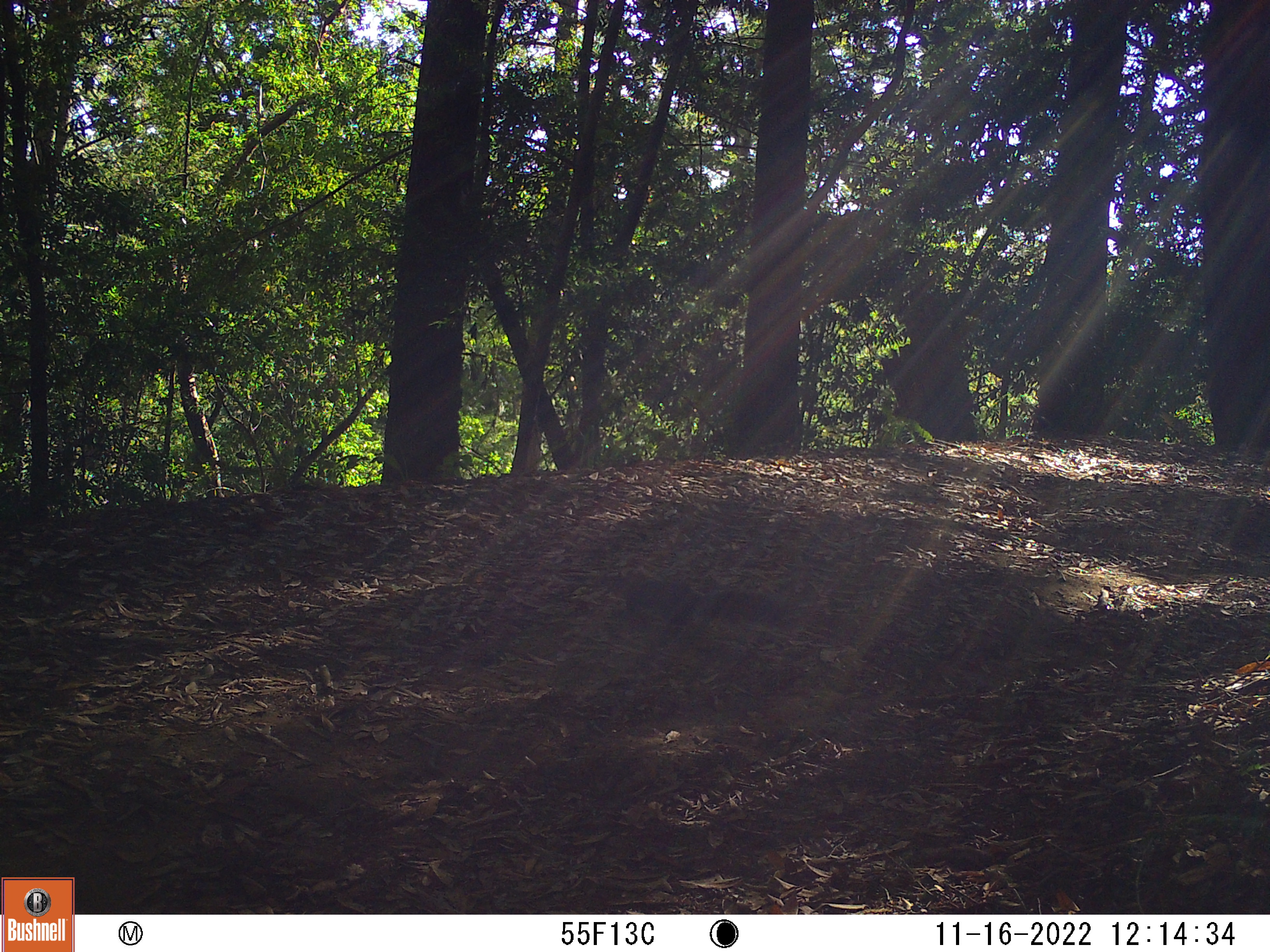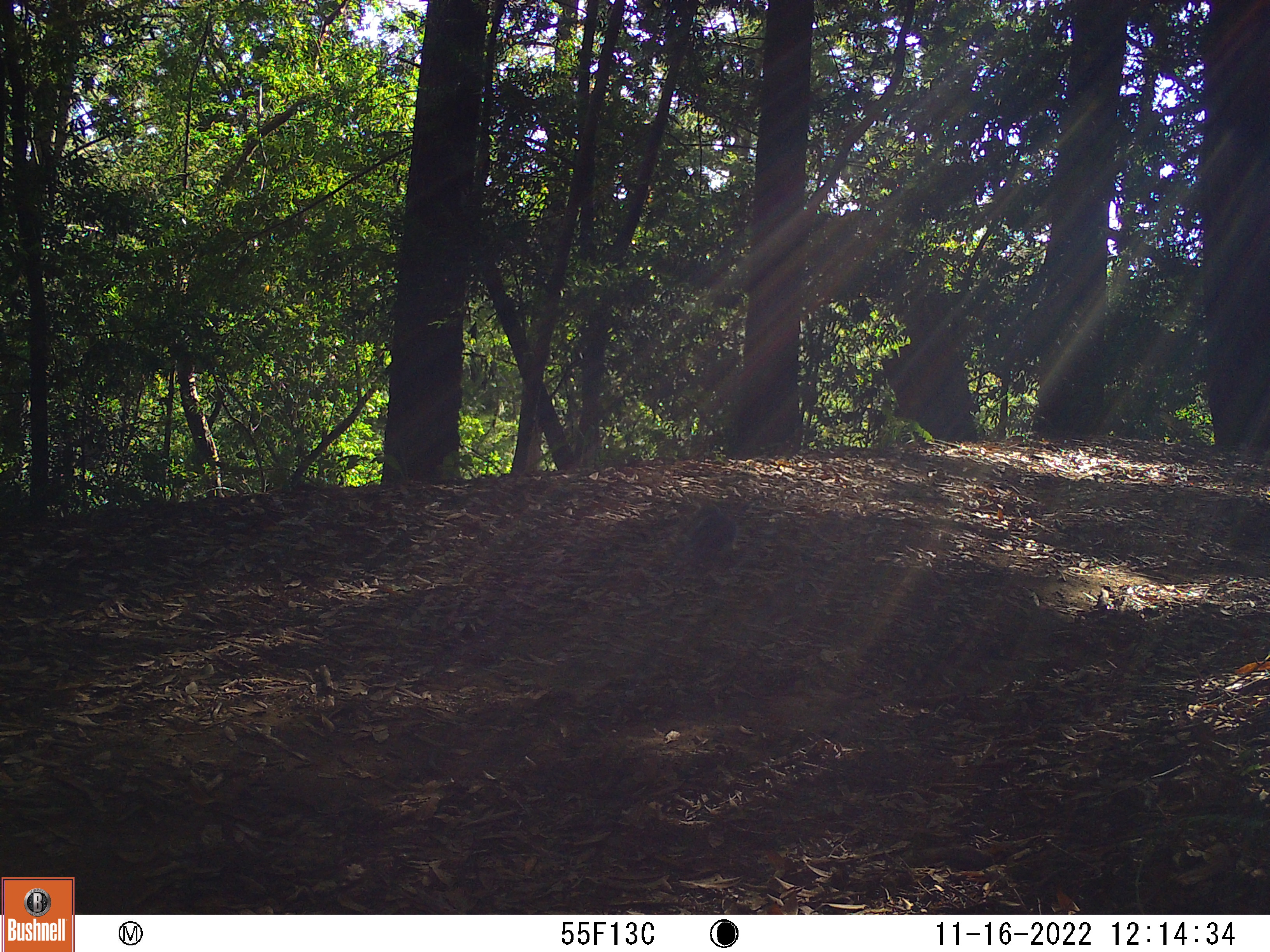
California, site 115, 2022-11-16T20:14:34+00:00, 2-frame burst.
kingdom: Animalia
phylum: Chordata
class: Mammalia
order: Rodentia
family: Sciuridae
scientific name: Sciuridae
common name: squirrel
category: unknown squirrel